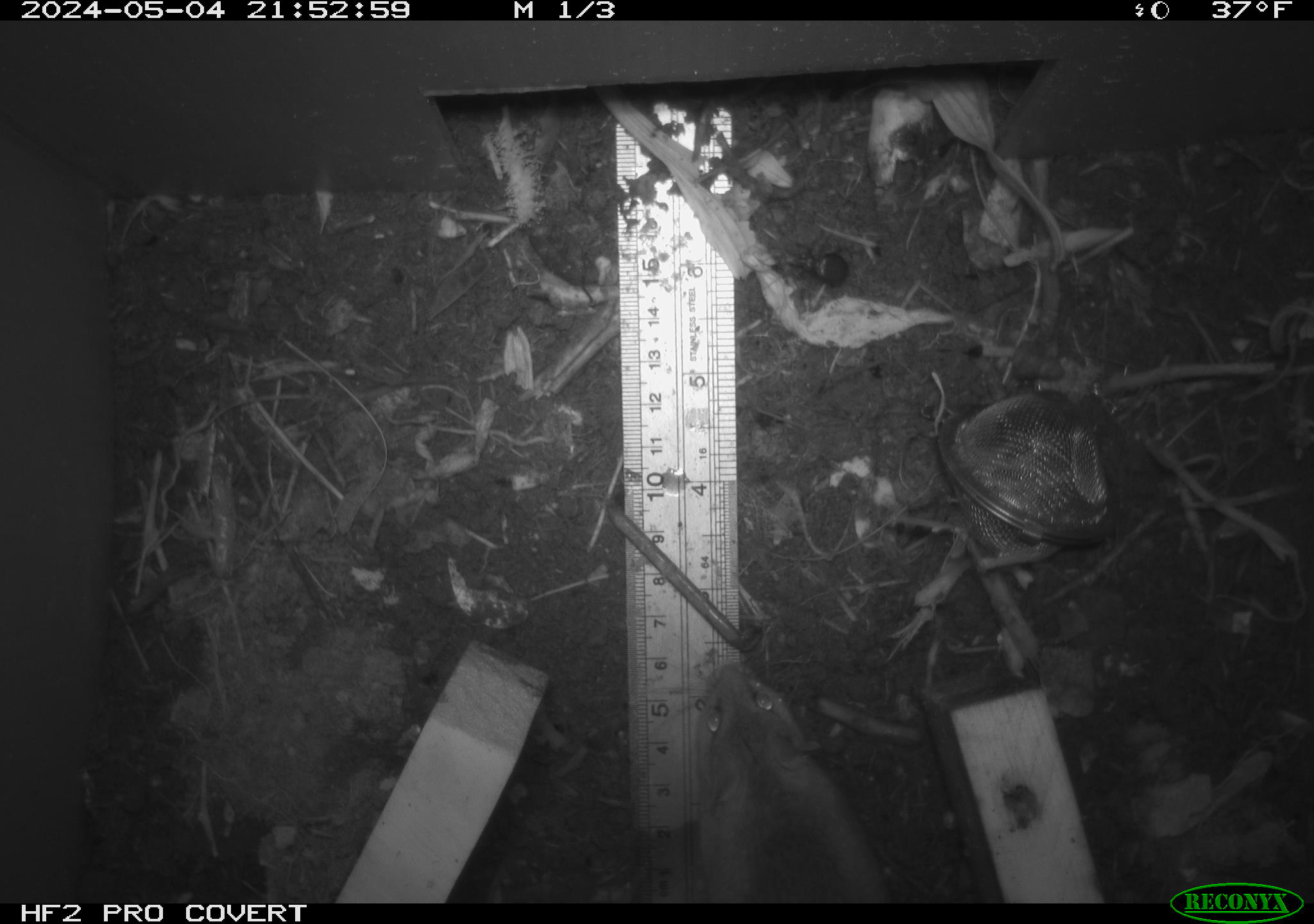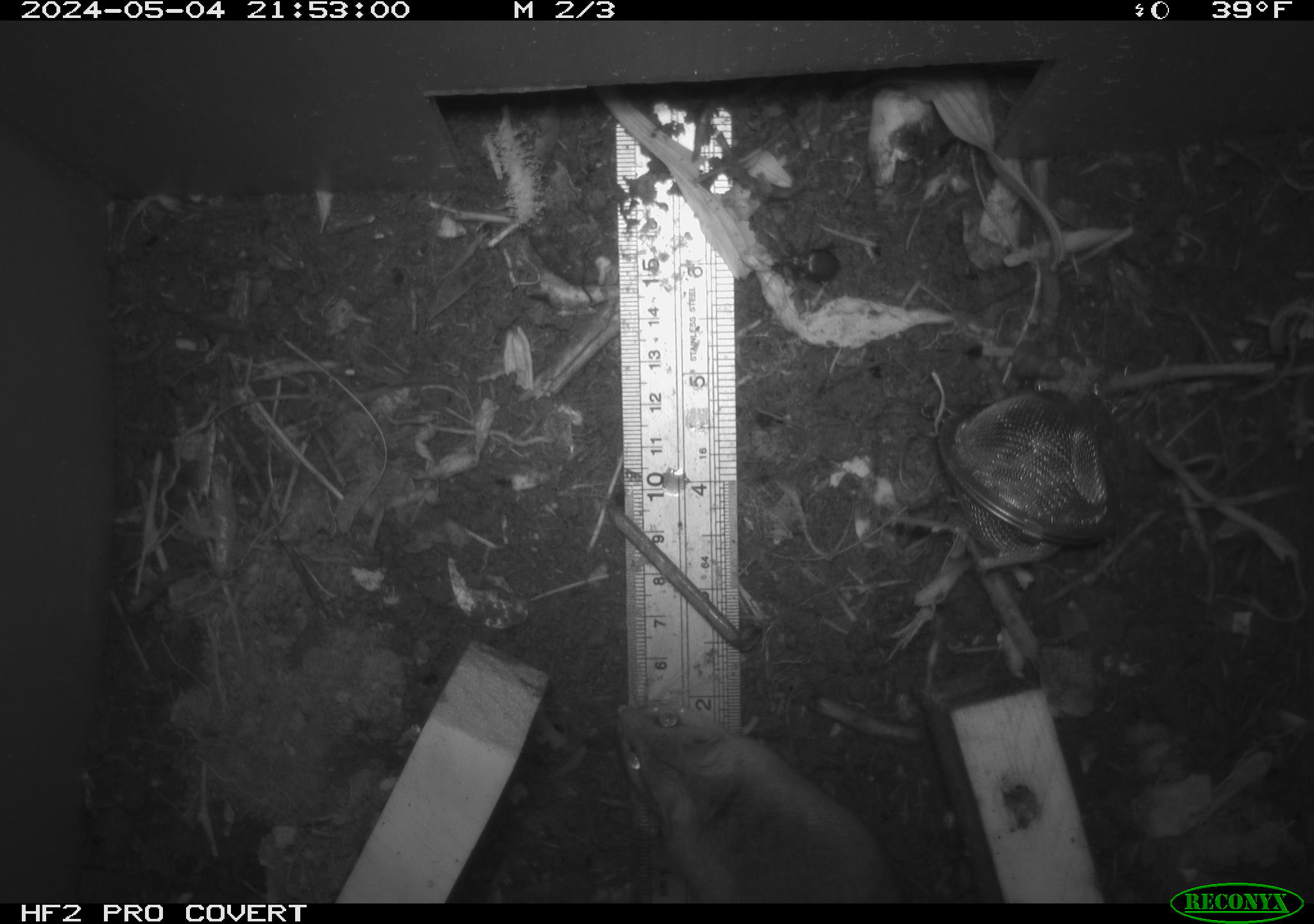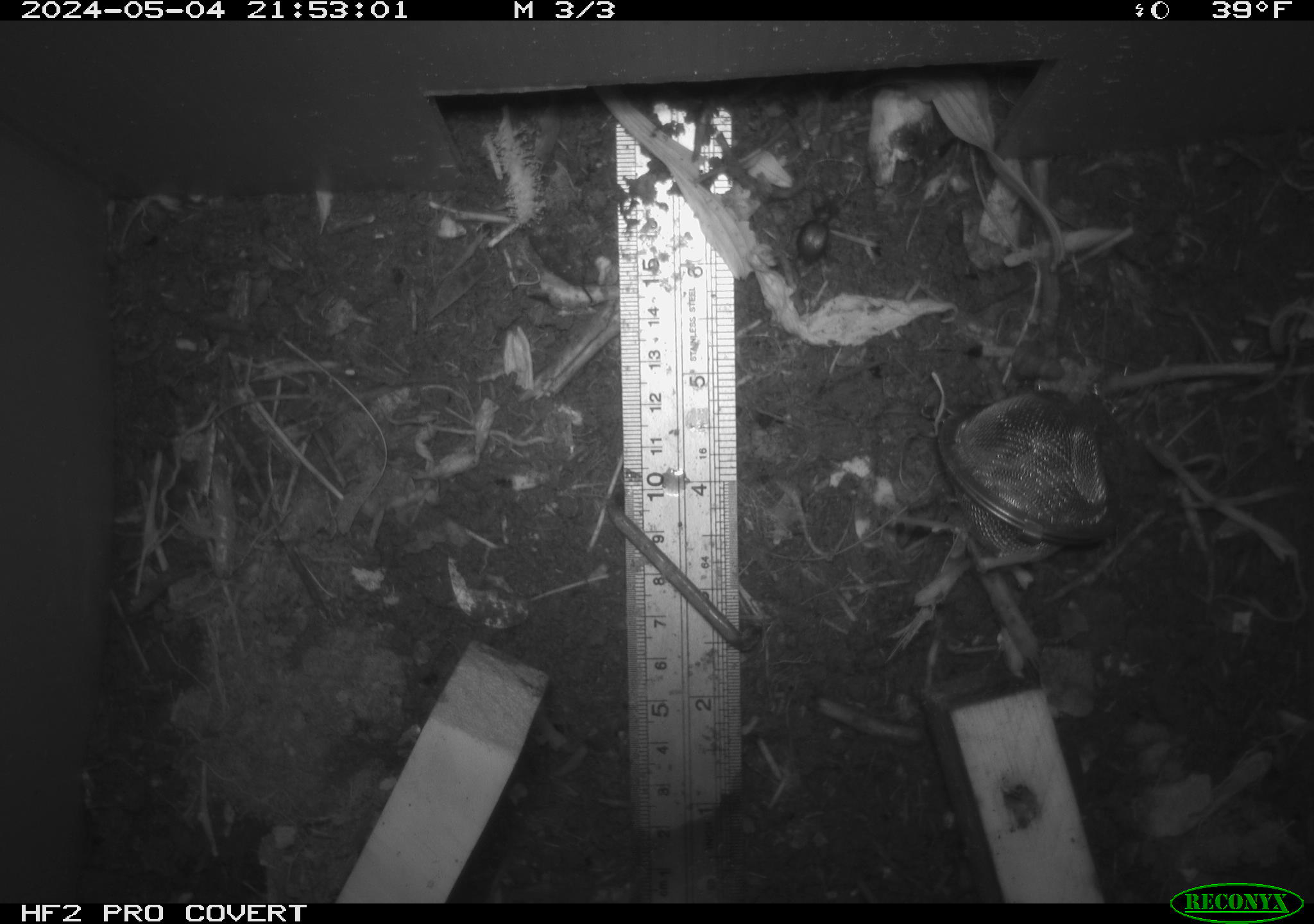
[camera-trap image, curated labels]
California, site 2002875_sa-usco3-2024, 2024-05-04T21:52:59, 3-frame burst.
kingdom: Animalia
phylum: Chordata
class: Mammalia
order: Rodentia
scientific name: Rodentia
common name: rodent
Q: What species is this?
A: Rodent (Rodentia).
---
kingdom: Animalia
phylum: Arthropoda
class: Insecta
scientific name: Insecta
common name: insect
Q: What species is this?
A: Insect (Insecta).